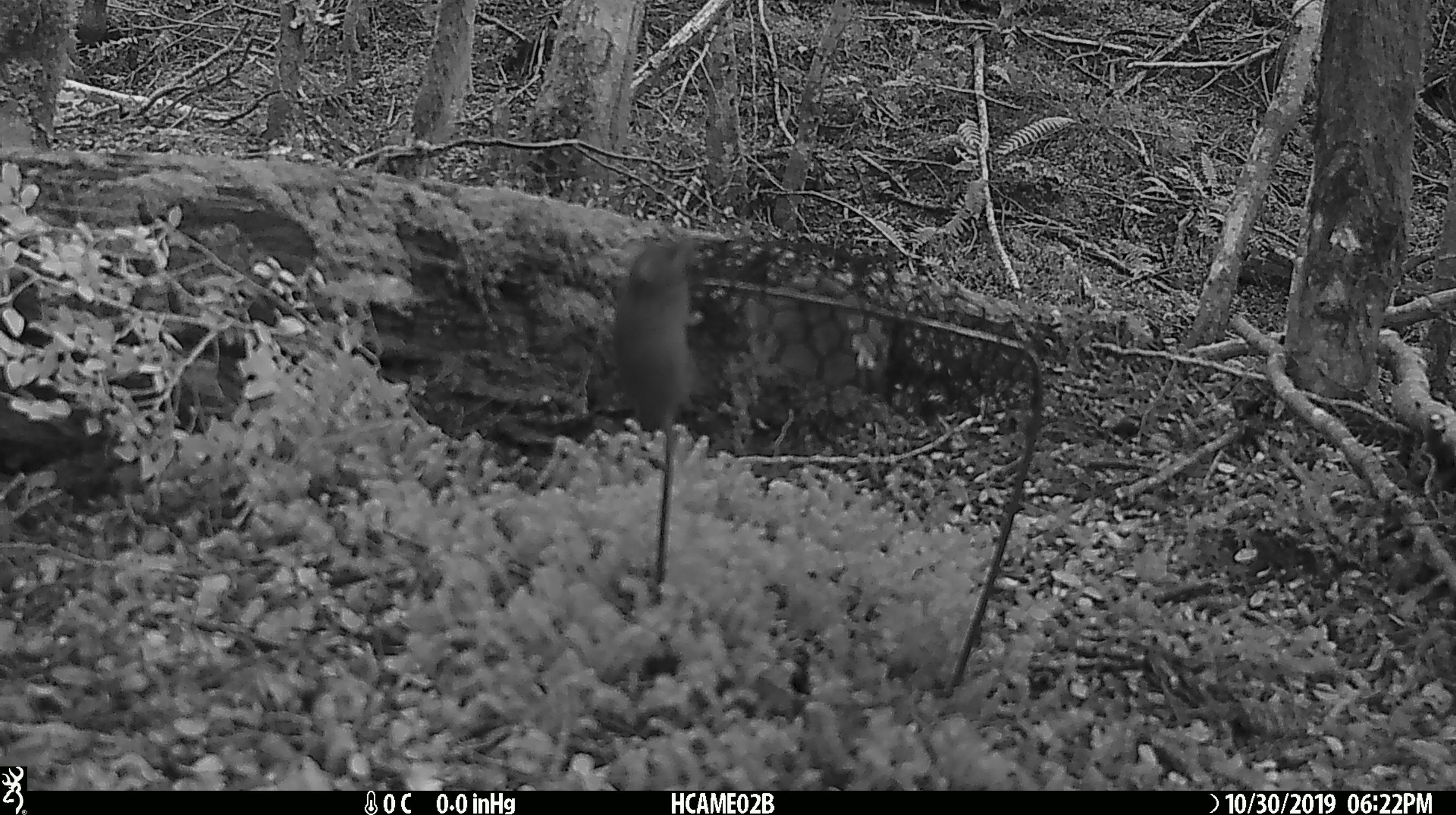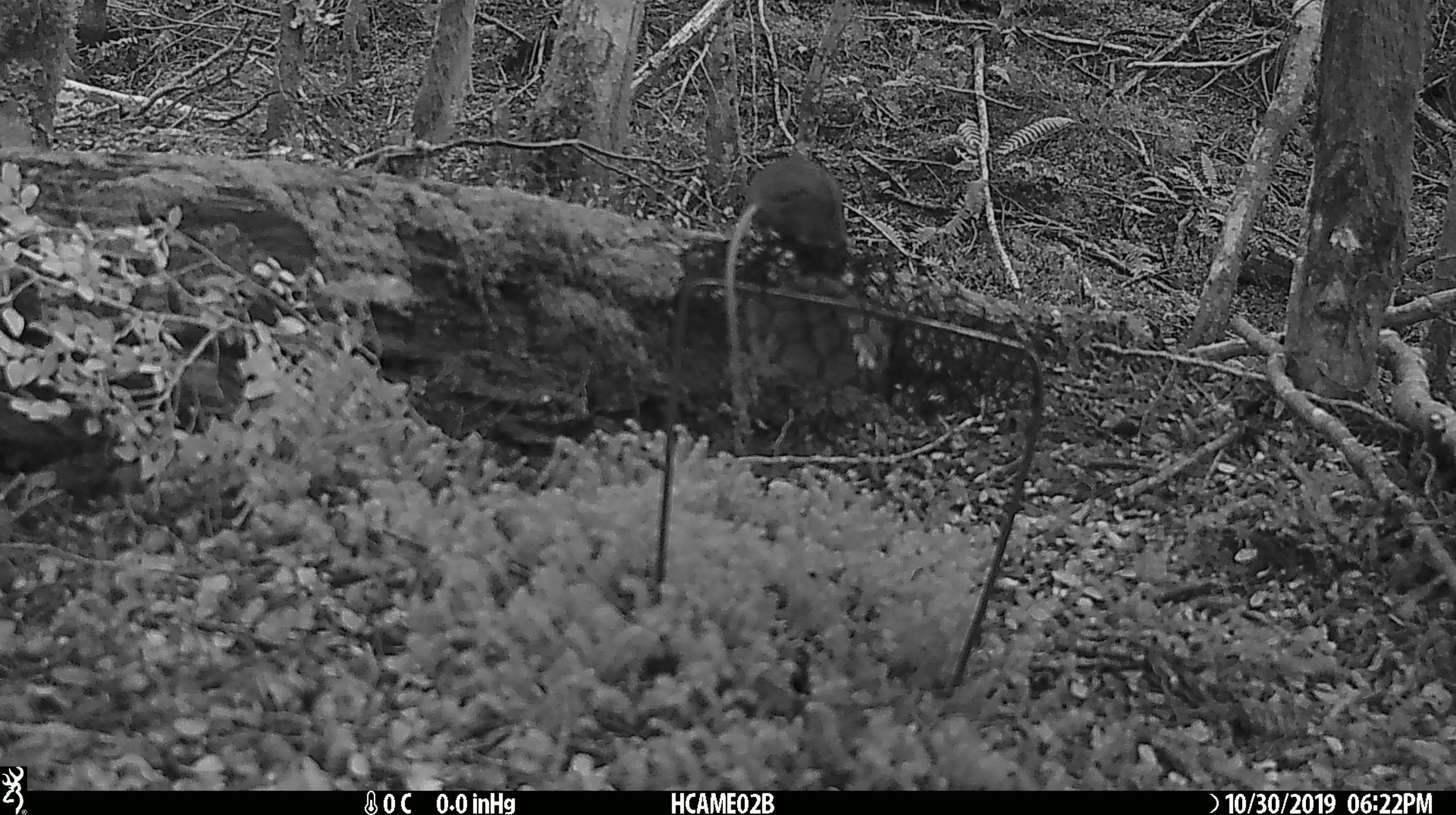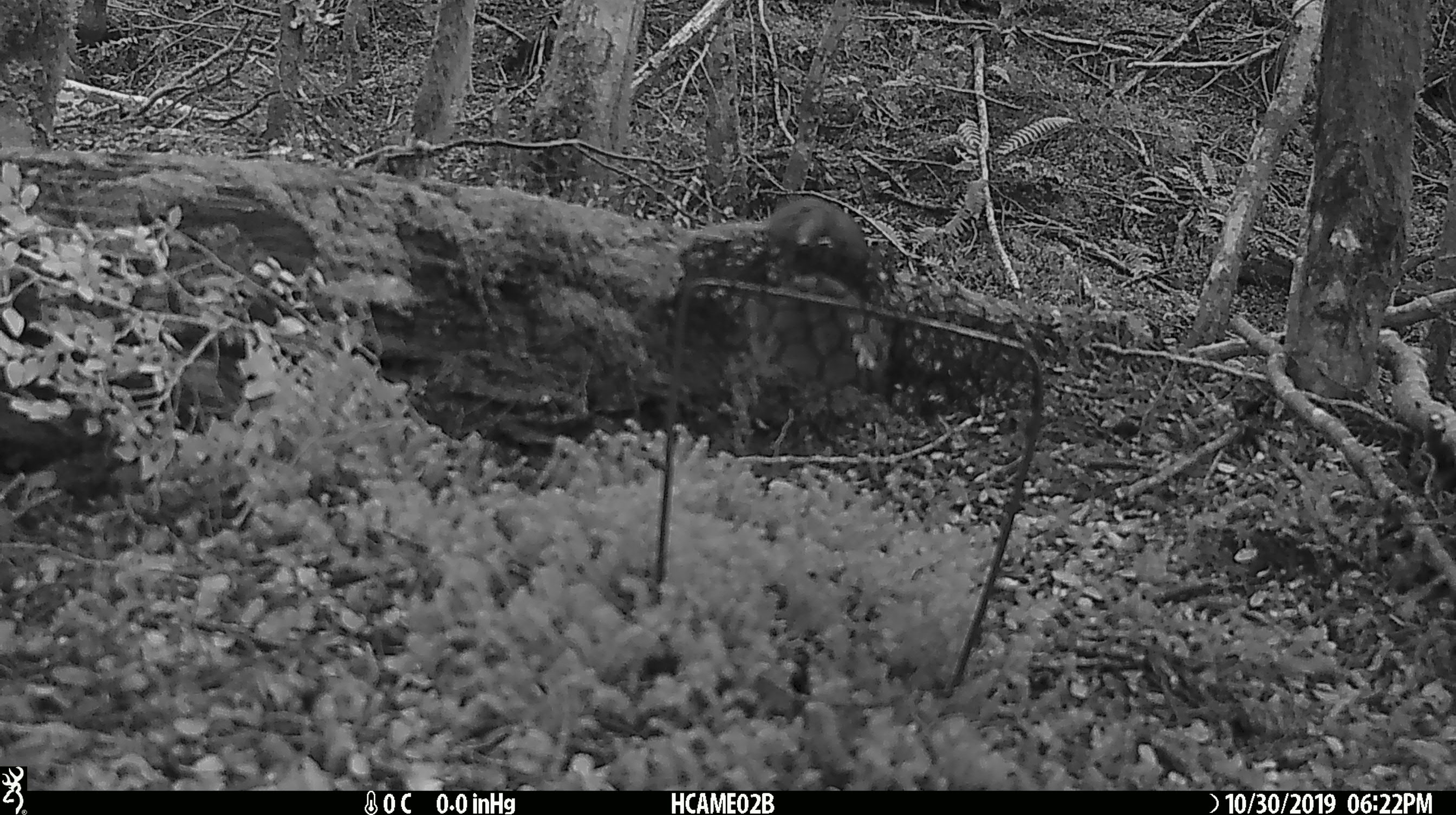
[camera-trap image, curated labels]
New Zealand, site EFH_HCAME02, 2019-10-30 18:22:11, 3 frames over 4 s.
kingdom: Animalia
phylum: Chordata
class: Mammalia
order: Rodentia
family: Muridae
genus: Mus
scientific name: Mus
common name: mouse